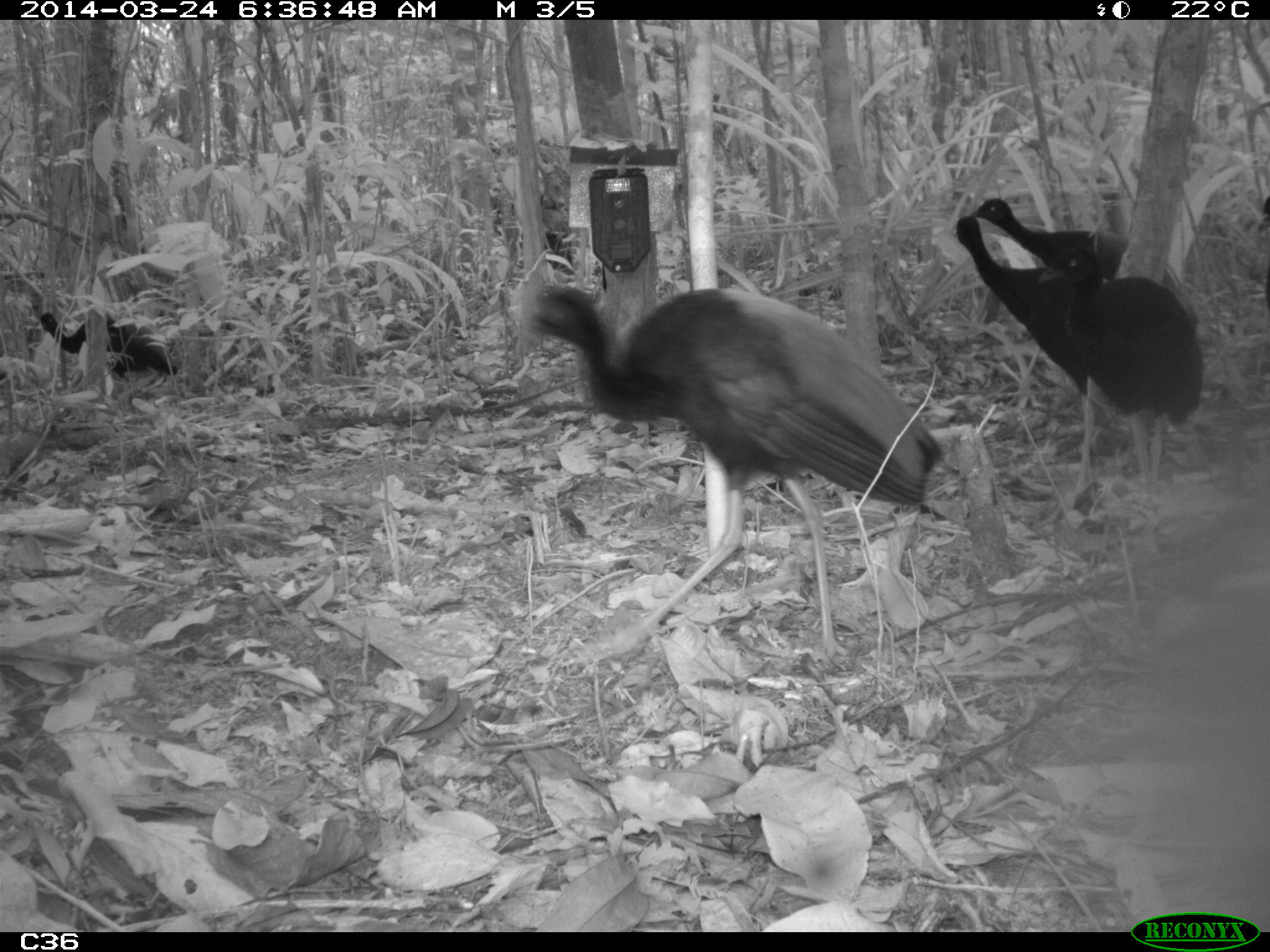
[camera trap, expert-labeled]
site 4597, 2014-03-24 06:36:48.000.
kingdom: Animalia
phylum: Chordata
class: Aves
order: Gruiformes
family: Psophiidae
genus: Psophia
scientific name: Psophia crepitans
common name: gray-winged trumpeter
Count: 9.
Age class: adult.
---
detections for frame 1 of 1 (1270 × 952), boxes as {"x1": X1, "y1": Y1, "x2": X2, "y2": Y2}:
psophia crepitans: {"x1": 514, "y1": 276, "x2": 941, "y2": 658}; {"x1": 955, "y1": 206, "x2": 1203, "y2": 516}; {"x1": 973, "y1": 197, "x2": 1198, "y2": 327}; {"x1": 36, "y1": 309, "x2": 177, "y2": 380}; {"x1": 1255, "y1": 189, "x2": 1270, "y2": 321}